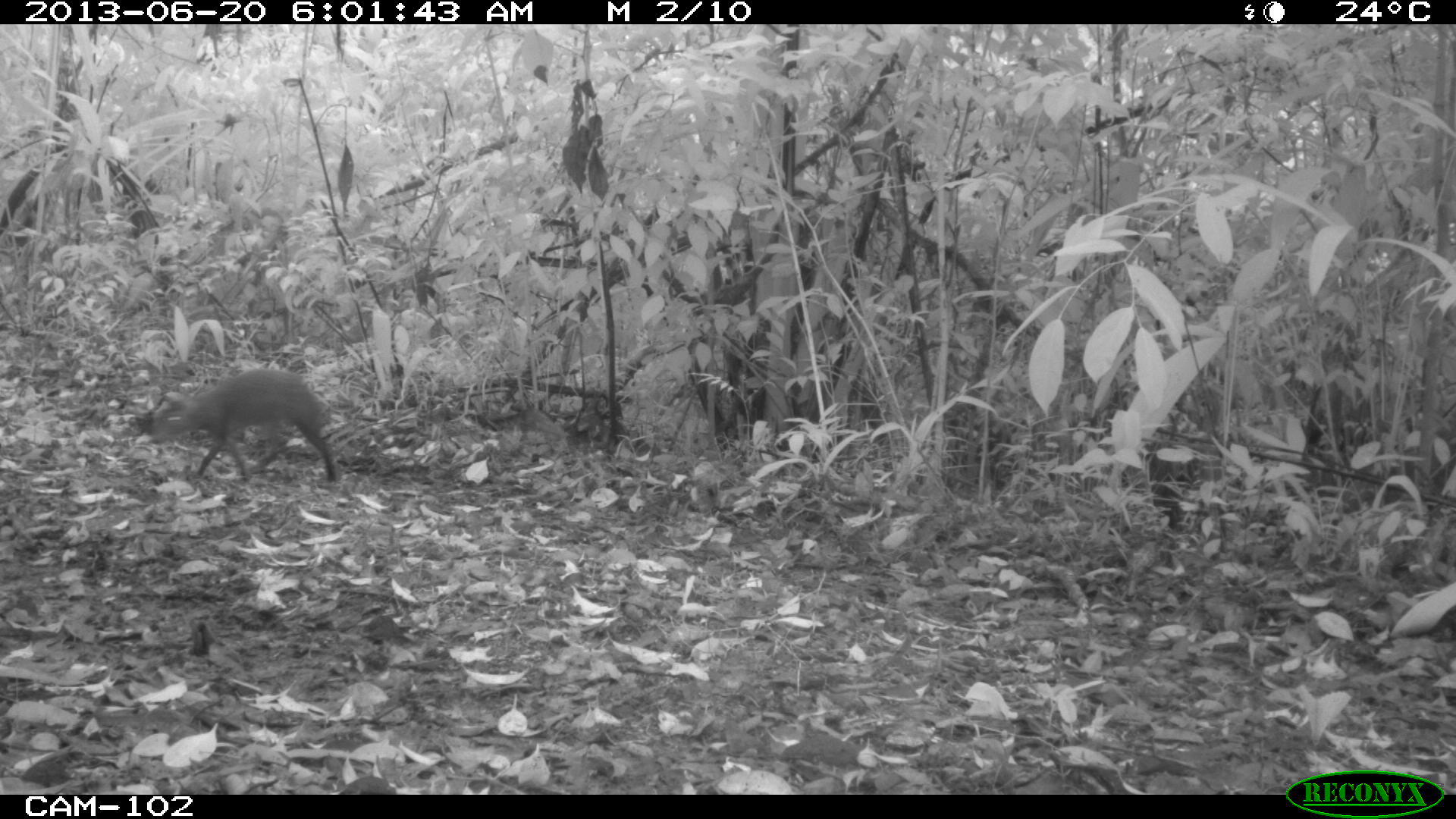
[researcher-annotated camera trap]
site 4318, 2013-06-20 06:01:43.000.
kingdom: Animalia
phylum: Chordata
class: Mammalia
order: Rodentia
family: Dasyproctidae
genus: Dasyprocta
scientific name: Dasyprocta punctata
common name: central american agouti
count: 1